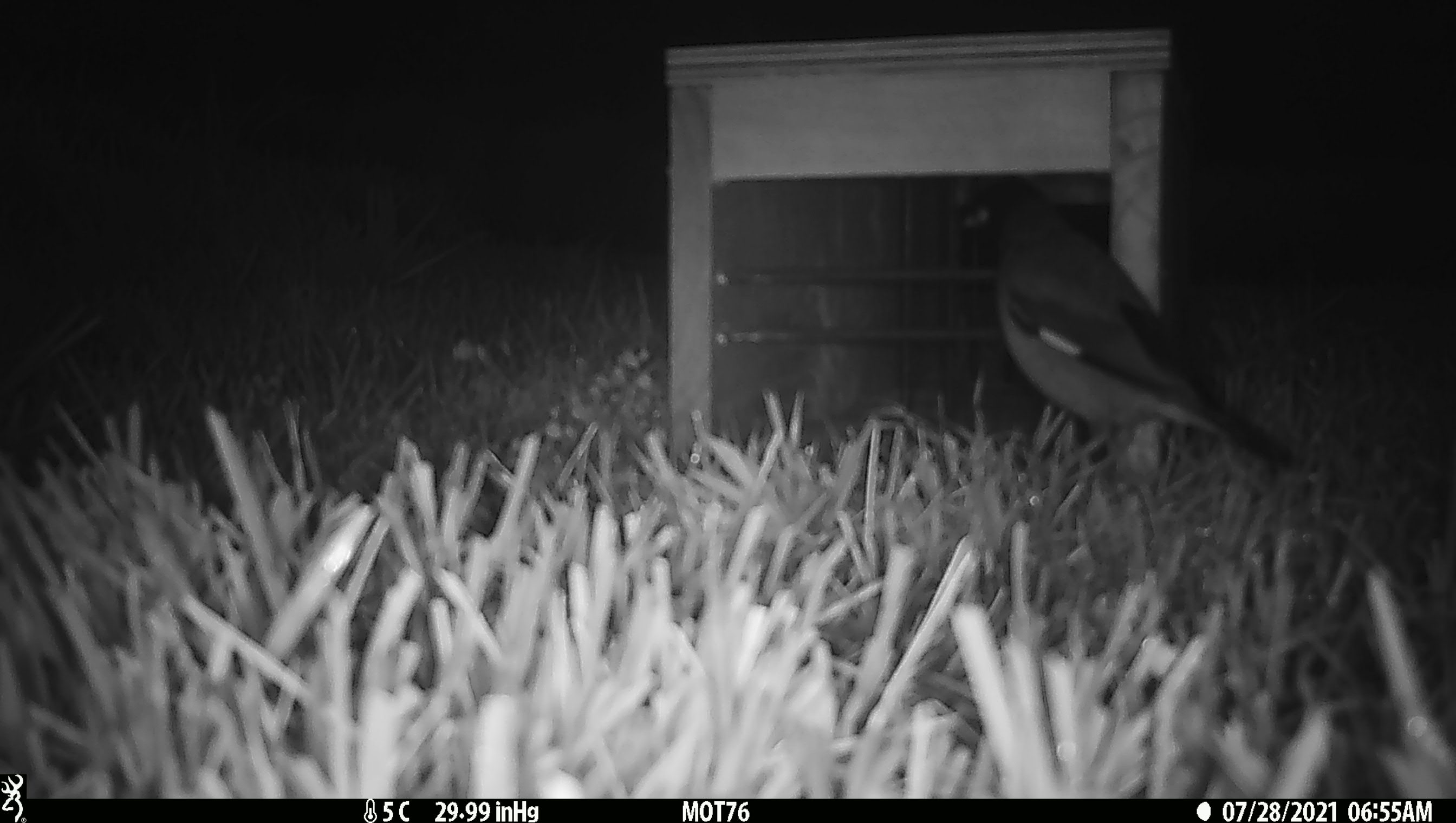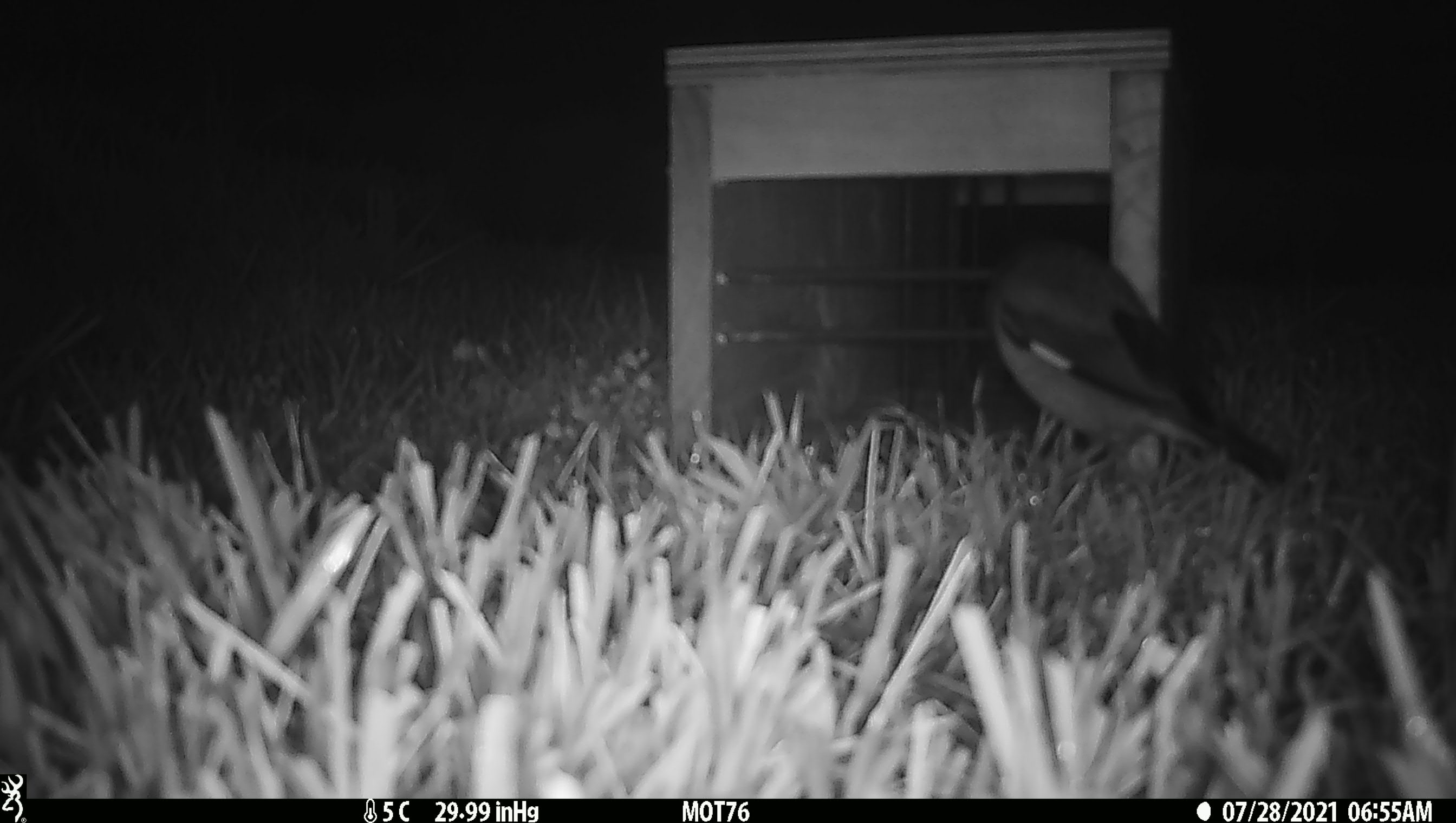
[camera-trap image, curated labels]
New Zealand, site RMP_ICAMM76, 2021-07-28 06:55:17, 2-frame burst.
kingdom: Animalia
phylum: Chordata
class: Aves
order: Passeriformes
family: Sturnidae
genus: Acridotheres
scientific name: Acridotheres tristis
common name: common myna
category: myna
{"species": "myna (common myna) (Acridotheres tristis)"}